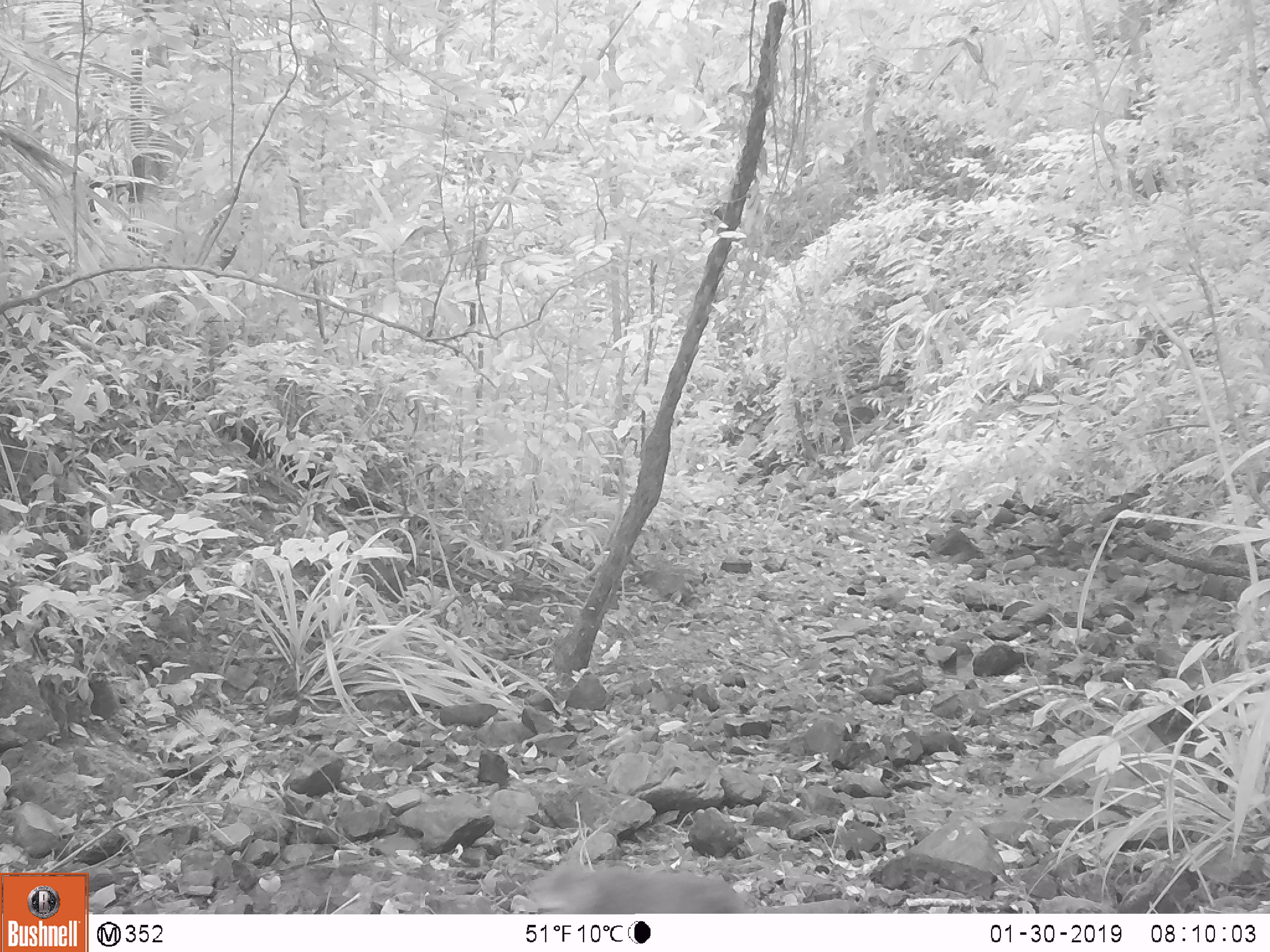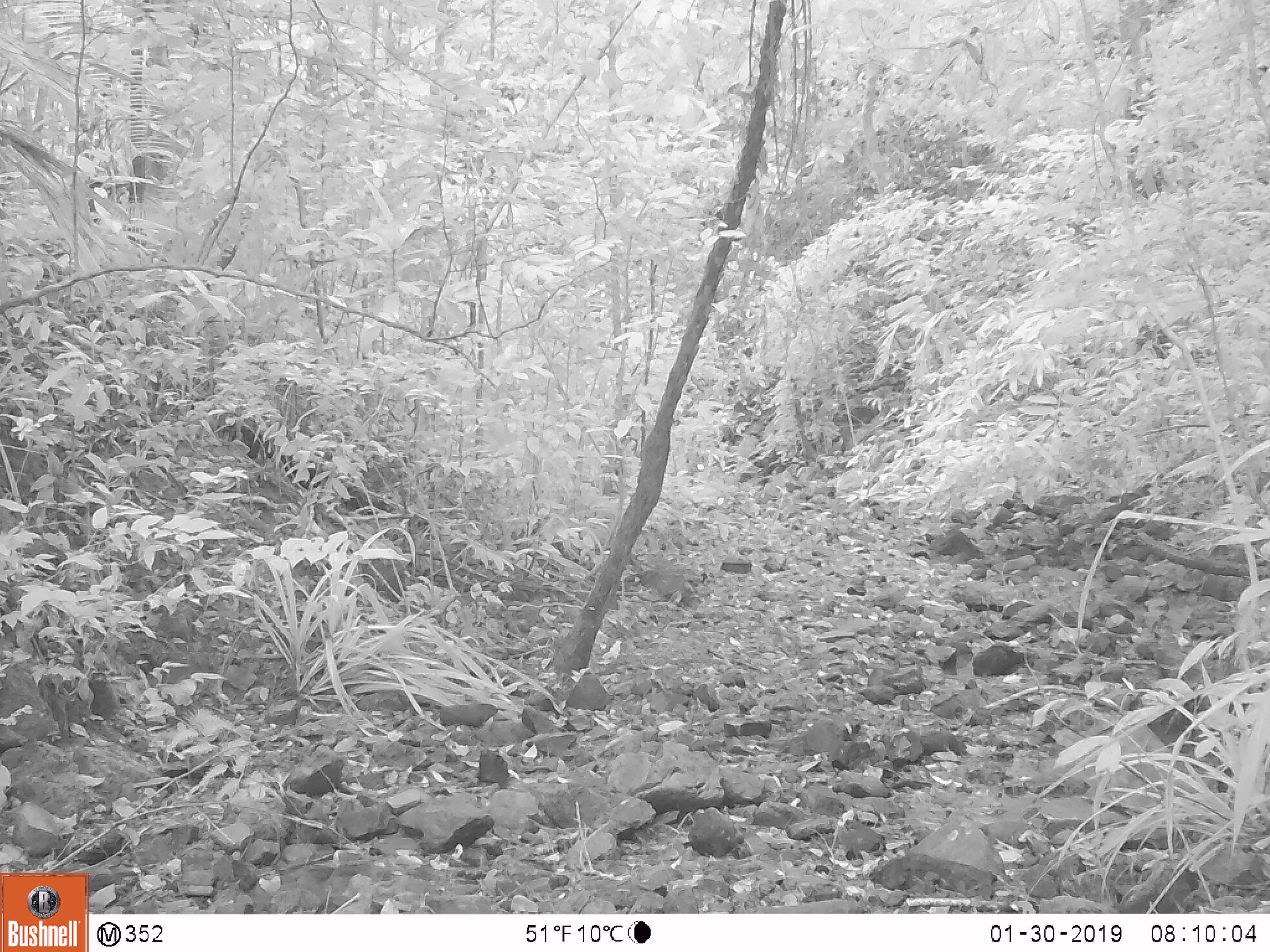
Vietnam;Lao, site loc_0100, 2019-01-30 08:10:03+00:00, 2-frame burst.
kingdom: Animalia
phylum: Chordata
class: Mammalia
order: Primates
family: Cercopithecidae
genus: Macaca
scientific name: Macaca arctoides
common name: stump-tailed macaque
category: stump tailed macaque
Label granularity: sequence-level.